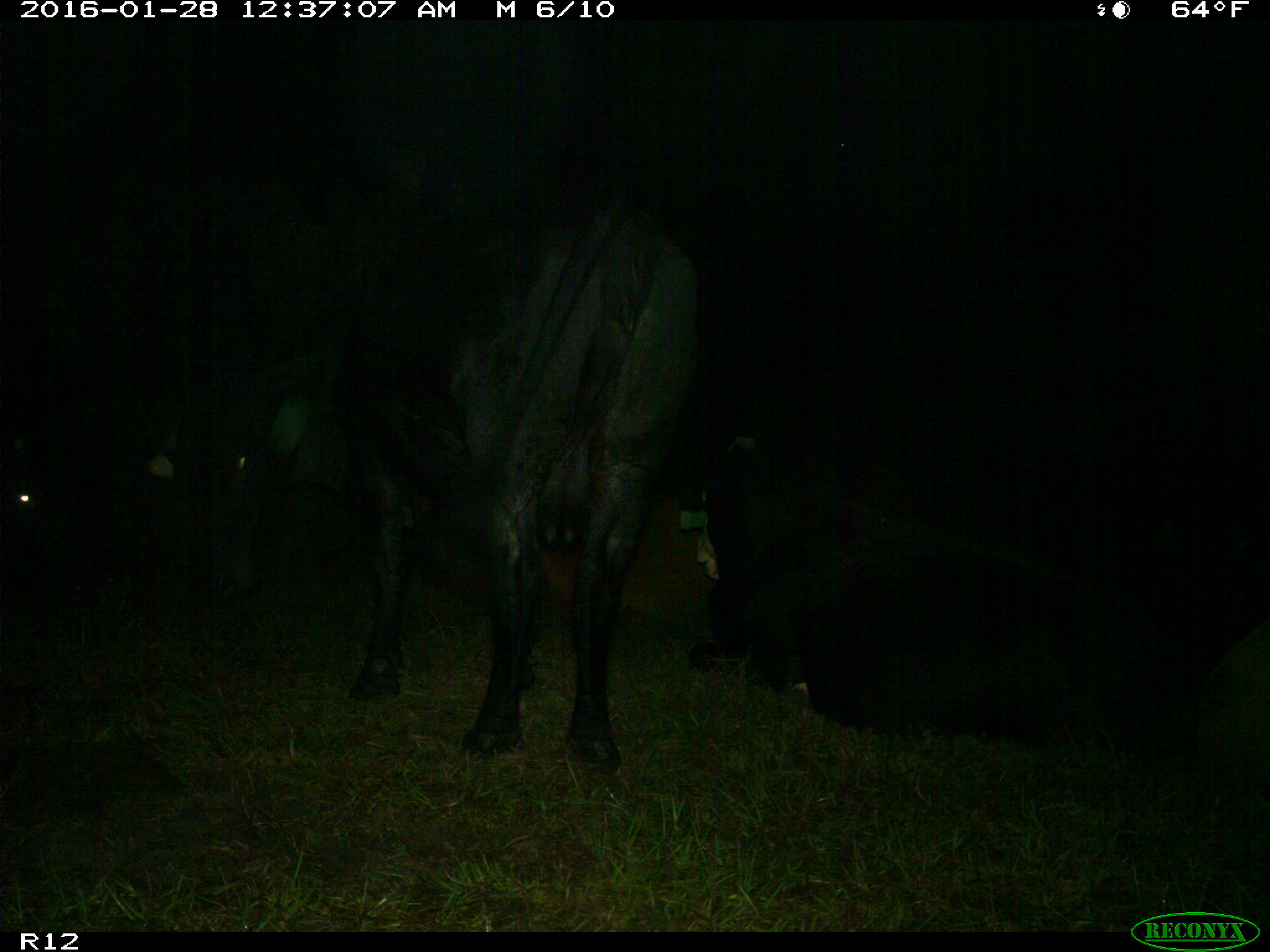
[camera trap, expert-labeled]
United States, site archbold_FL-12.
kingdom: Animalia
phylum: Chordata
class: Mammalia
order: Artiodactyla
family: Bovidae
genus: Bos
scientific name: Bos taurus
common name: domestic cow